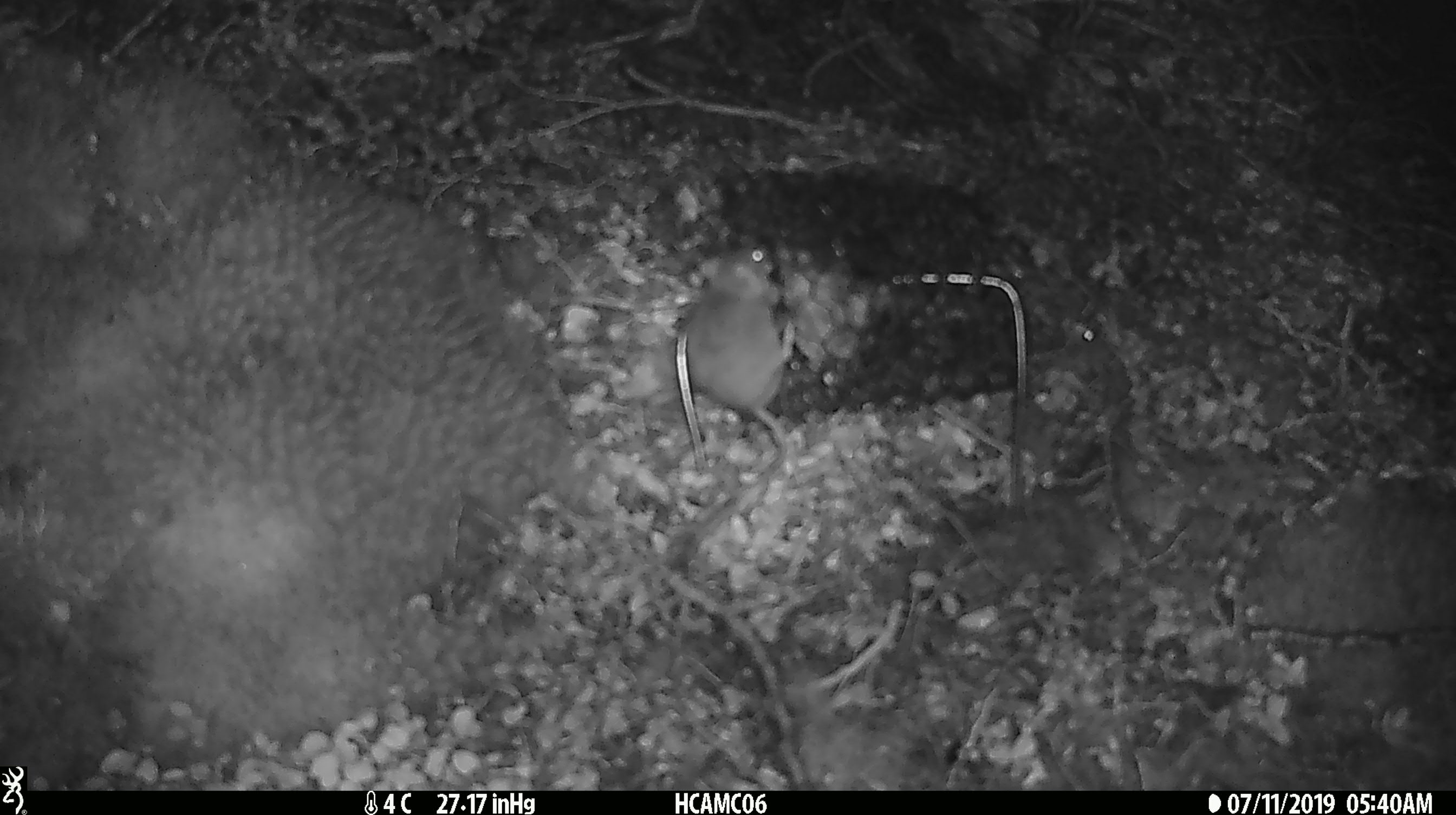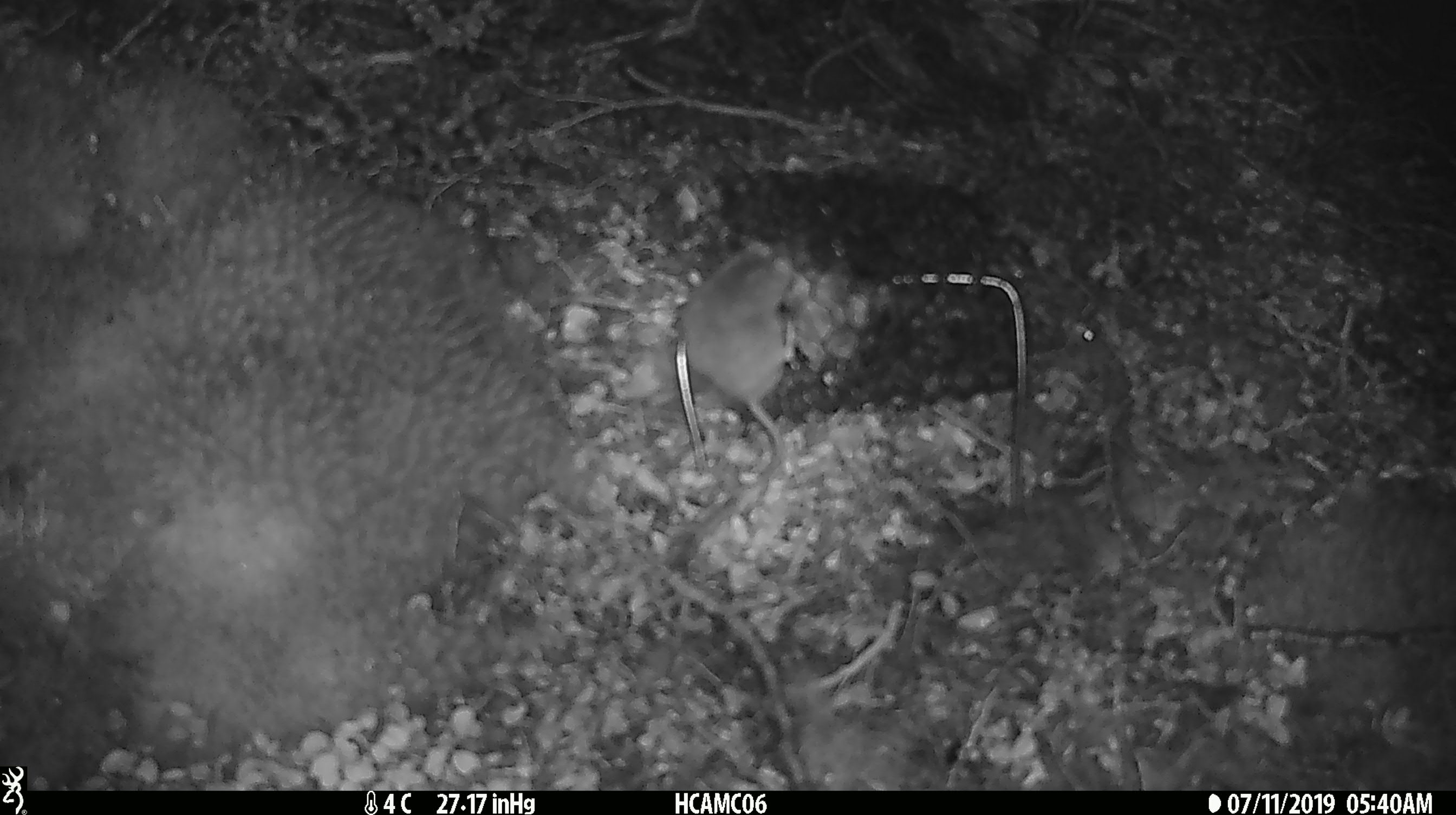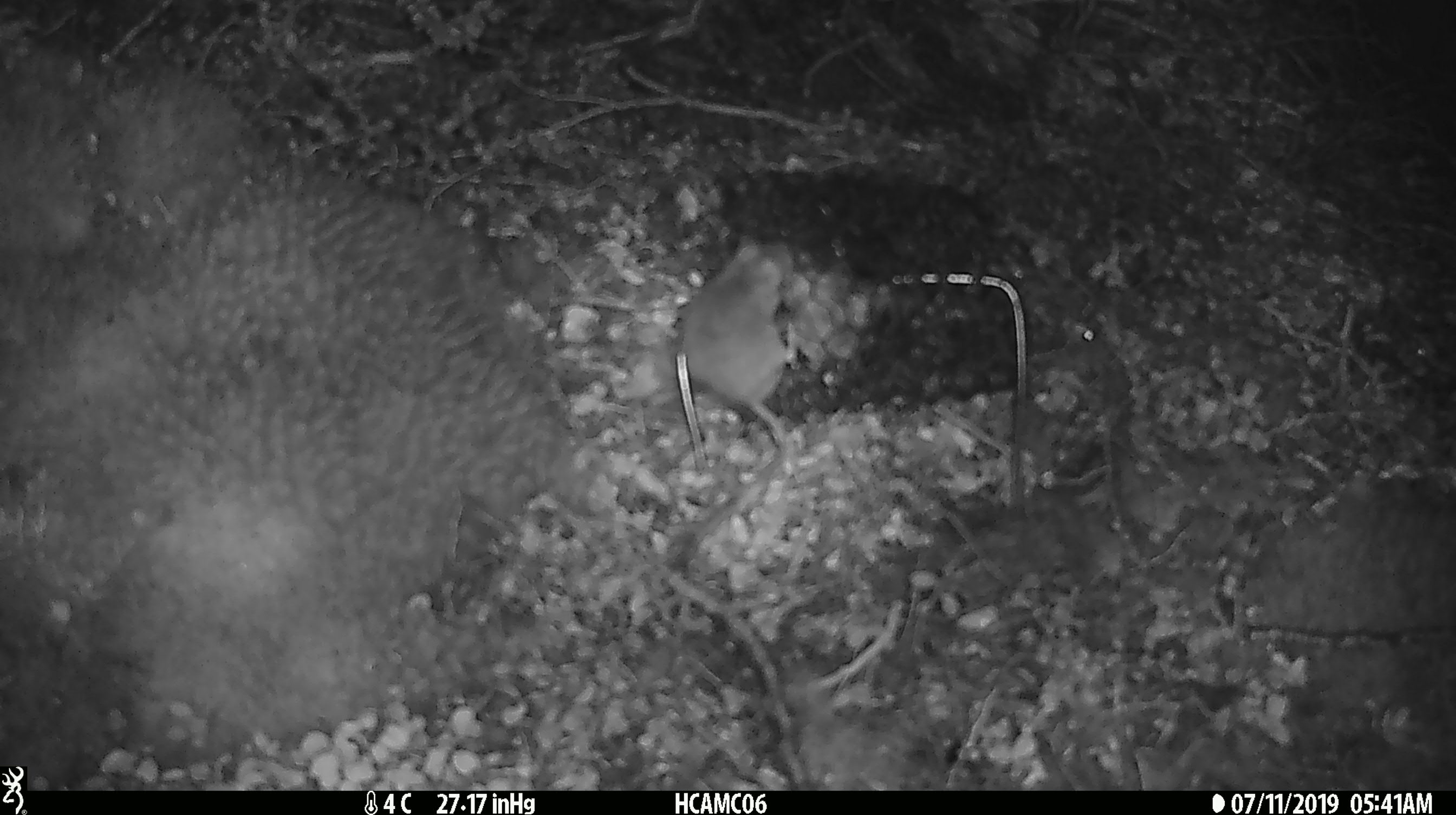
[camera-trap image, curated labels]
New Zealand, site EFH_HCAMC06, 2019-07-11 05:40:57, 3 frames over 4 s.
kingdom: Animalia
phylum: Chordata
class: Mammalia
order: Rodentia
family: Muridae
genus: Mus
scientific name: Mus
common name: mouse